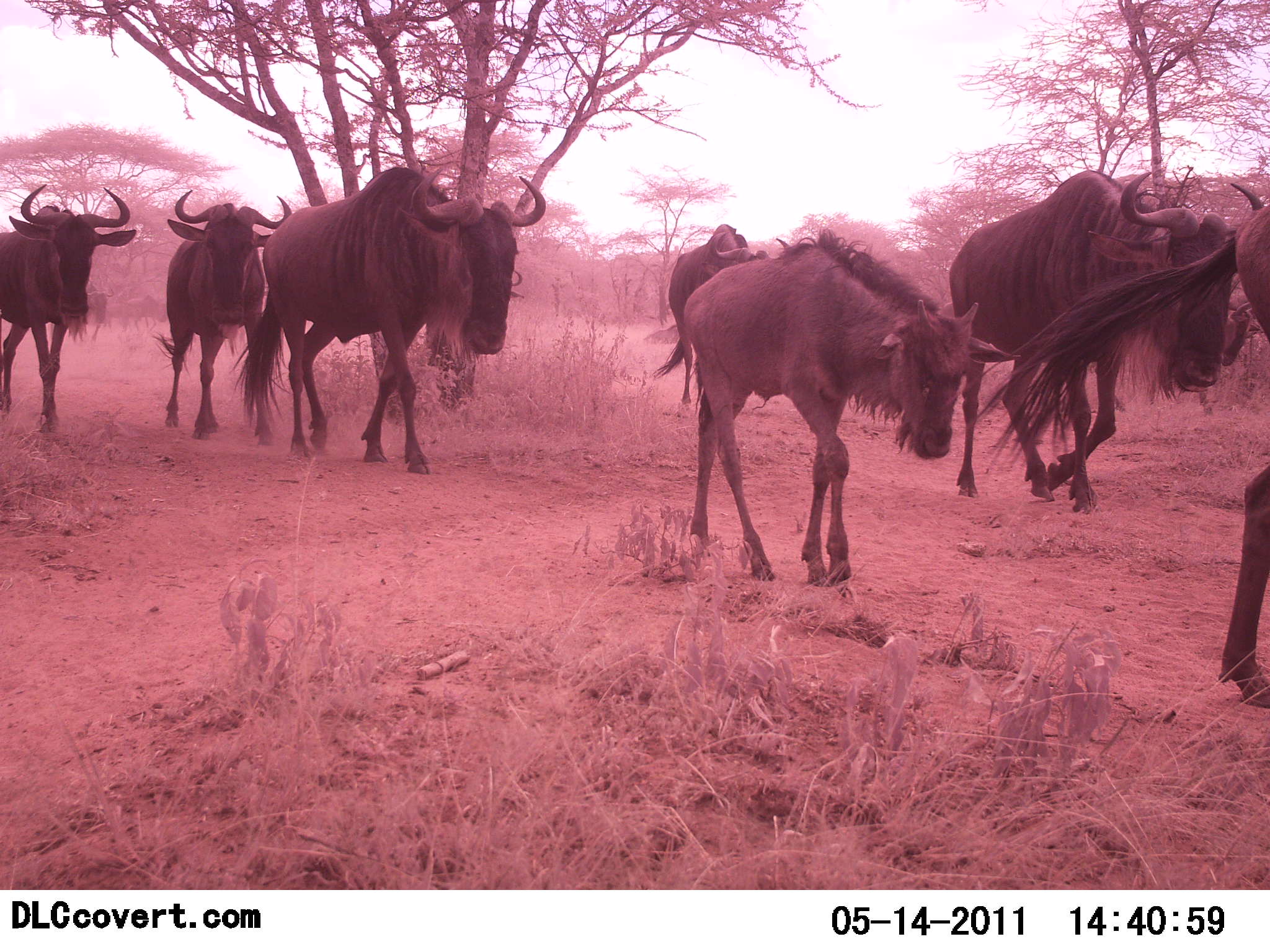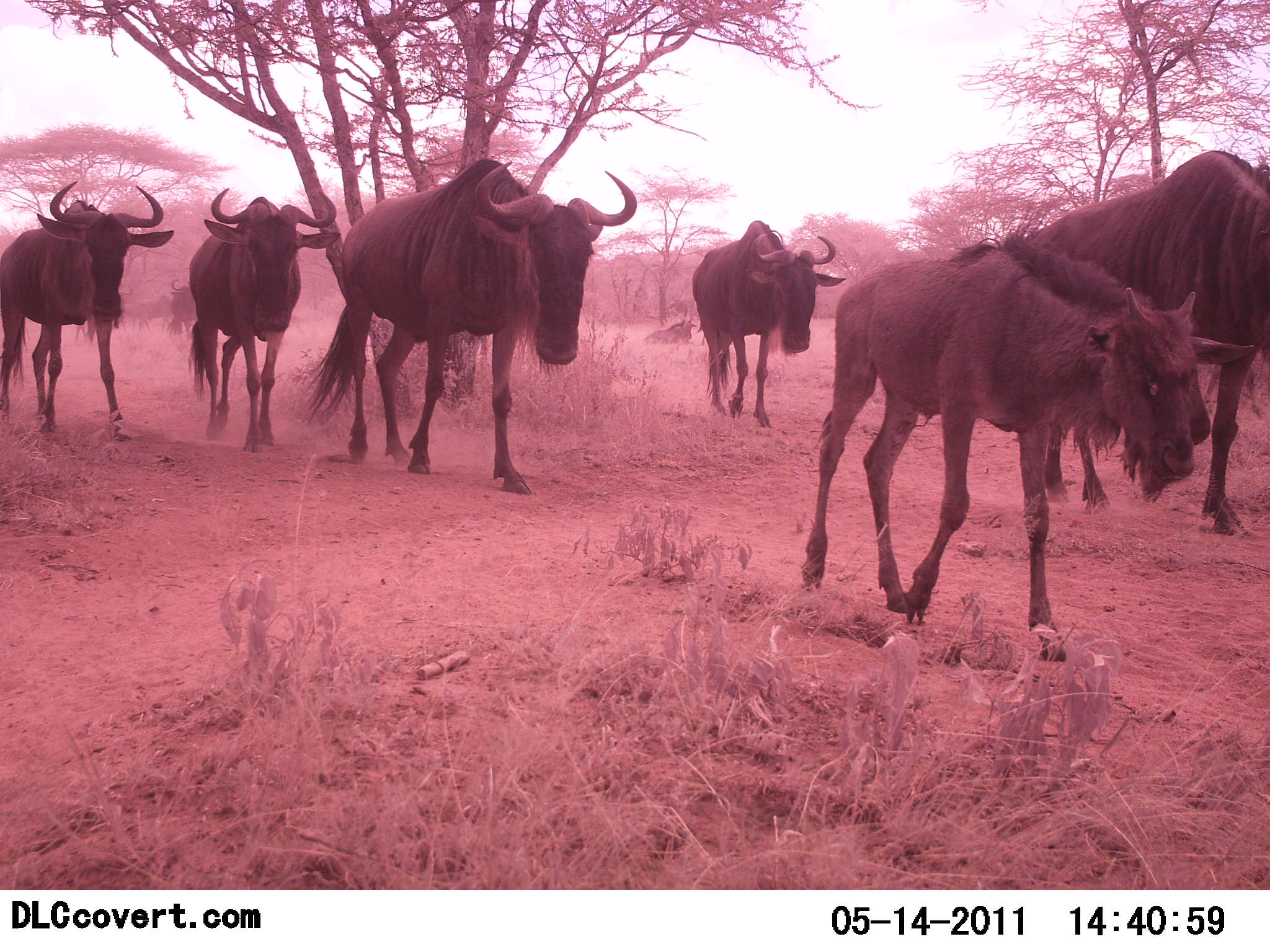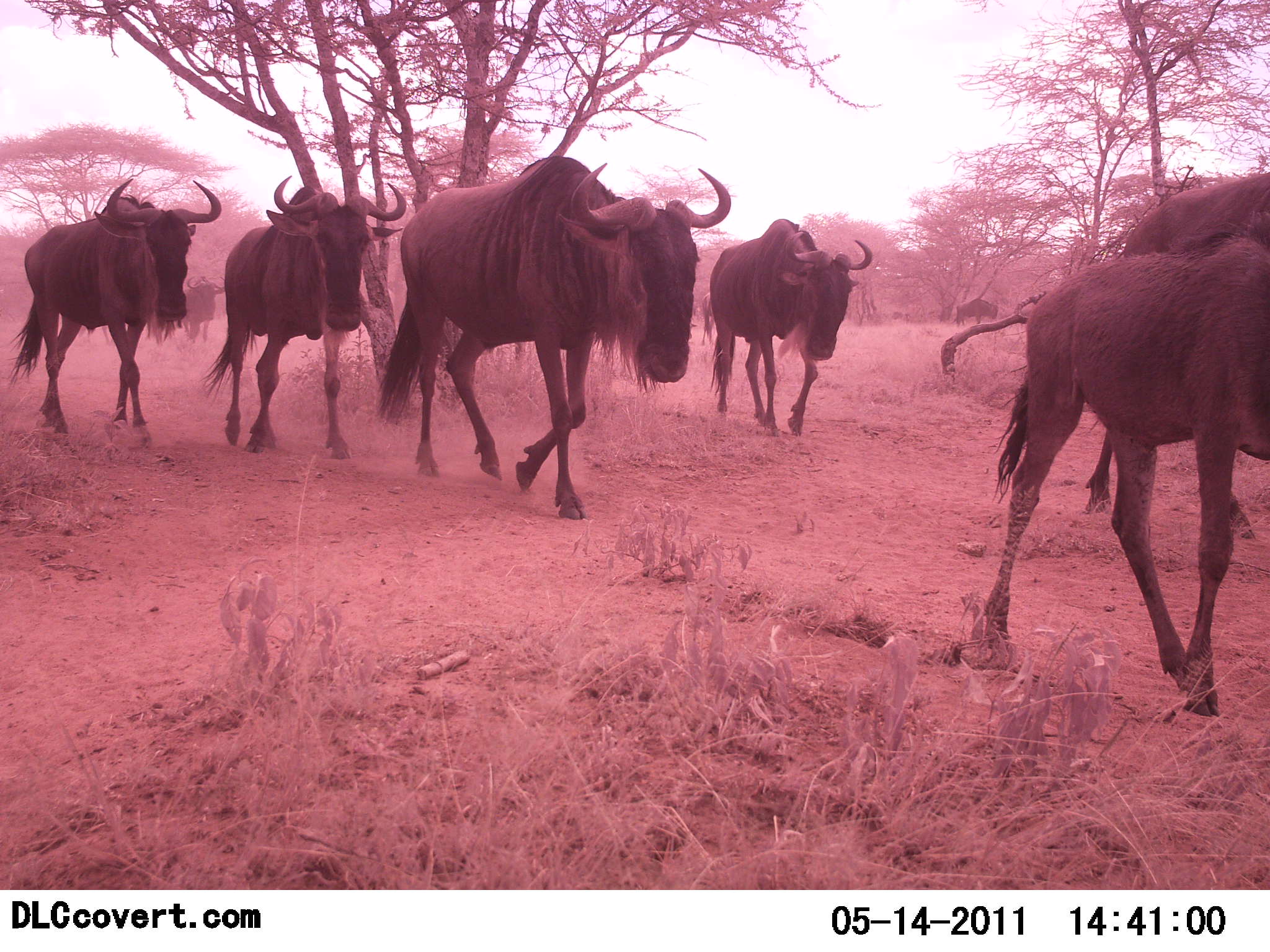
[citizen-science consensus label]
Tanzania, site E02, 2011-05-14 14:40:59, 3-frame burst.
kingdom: Animalia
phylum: Chordata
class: Mammalia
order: Artiodactyla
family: Bovidae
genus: Connochaetes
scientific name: Connochaetes taurinus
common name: blue wildebeest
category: wildebeest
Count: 7.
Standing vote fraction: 0%.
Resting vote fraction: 0%.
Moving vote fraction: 100%.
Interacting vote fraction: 0%.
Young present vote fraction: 50%.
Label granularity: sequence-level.